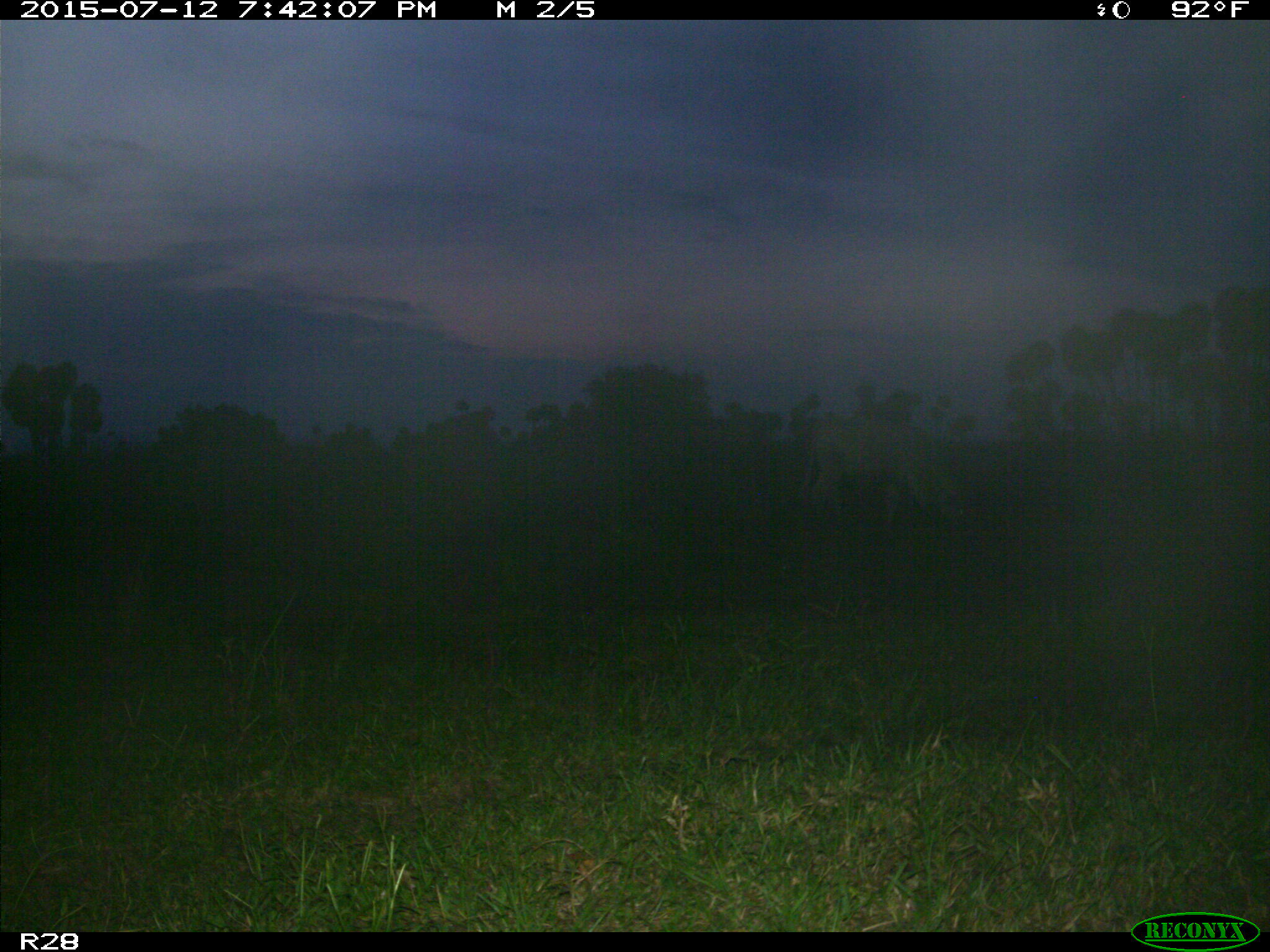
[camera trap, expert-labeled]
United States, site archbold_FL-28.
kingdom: Animalia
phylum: Chordata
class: Mammalia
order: Artiodactyla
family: Bovidae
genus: Bos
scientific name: Bos taurus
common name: domestic cow